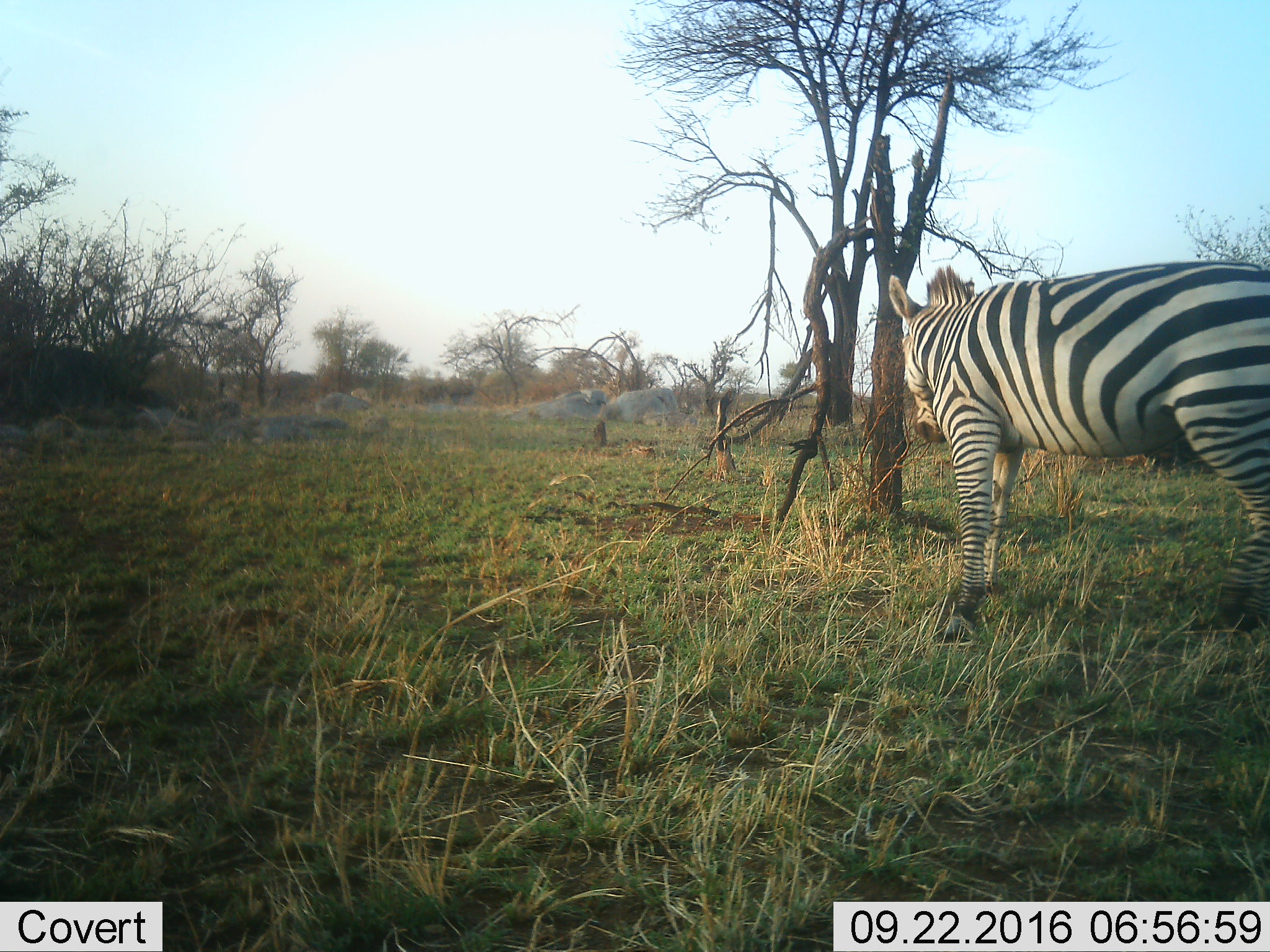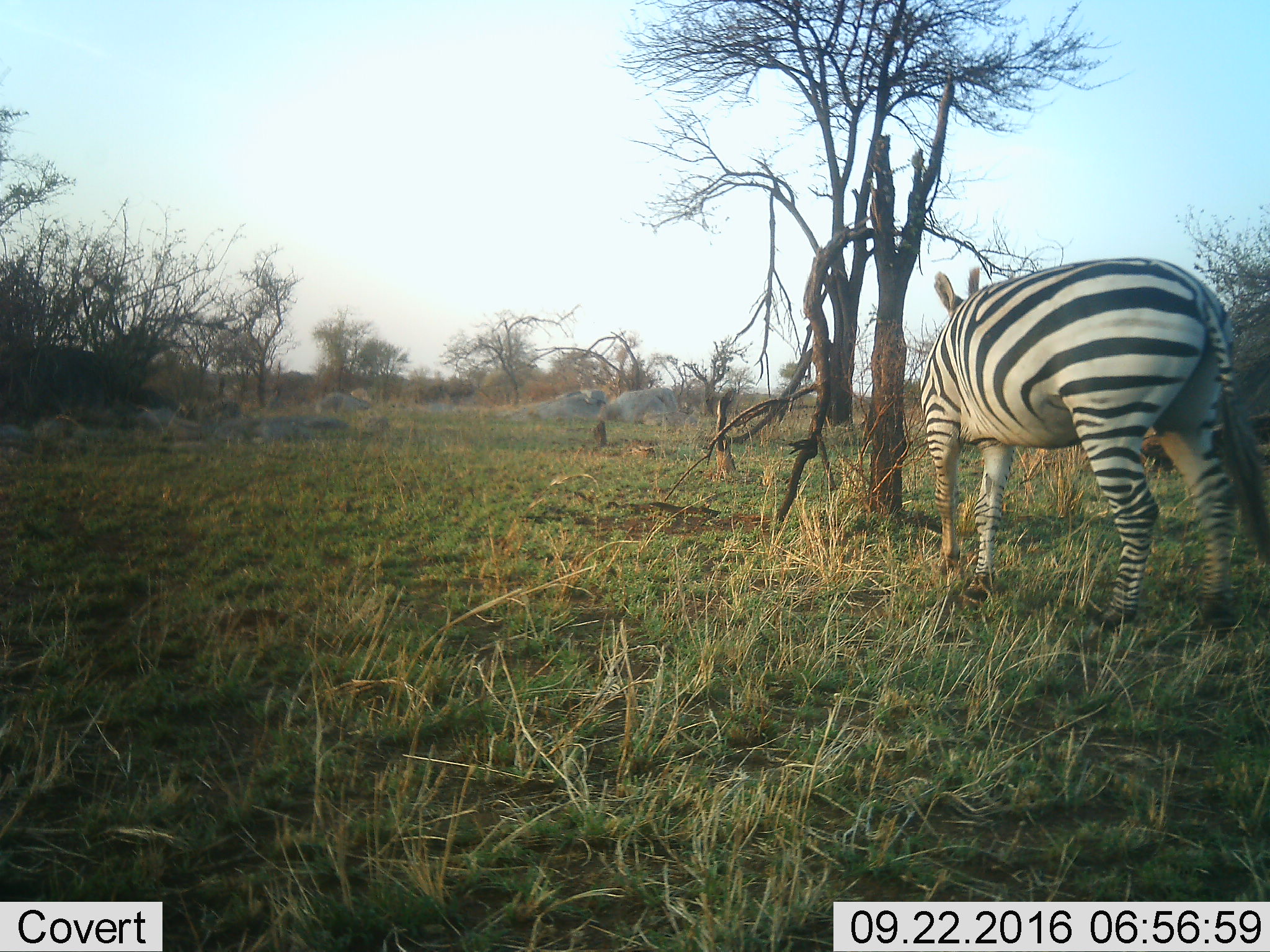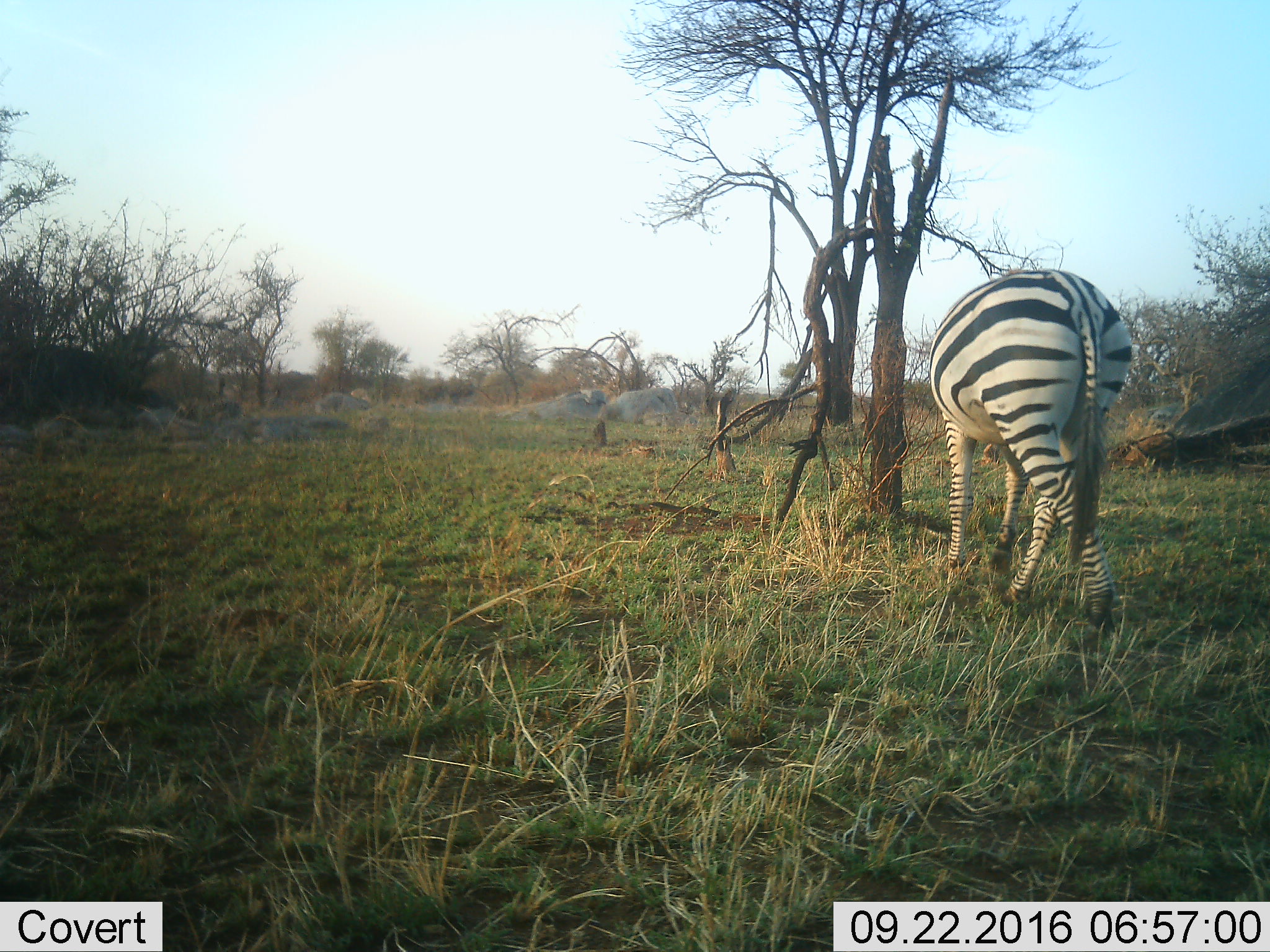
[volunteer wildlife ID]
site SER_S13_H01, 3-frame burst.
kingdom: Animalia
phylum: Chordata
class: Mammalia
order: Perissodactyla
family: Equidae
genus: Equus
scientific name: Equus quagga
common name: plains zebra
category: zebraplains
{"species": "zebraplains (plains zebra) (Equus quagga)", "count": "1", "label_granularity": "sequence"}